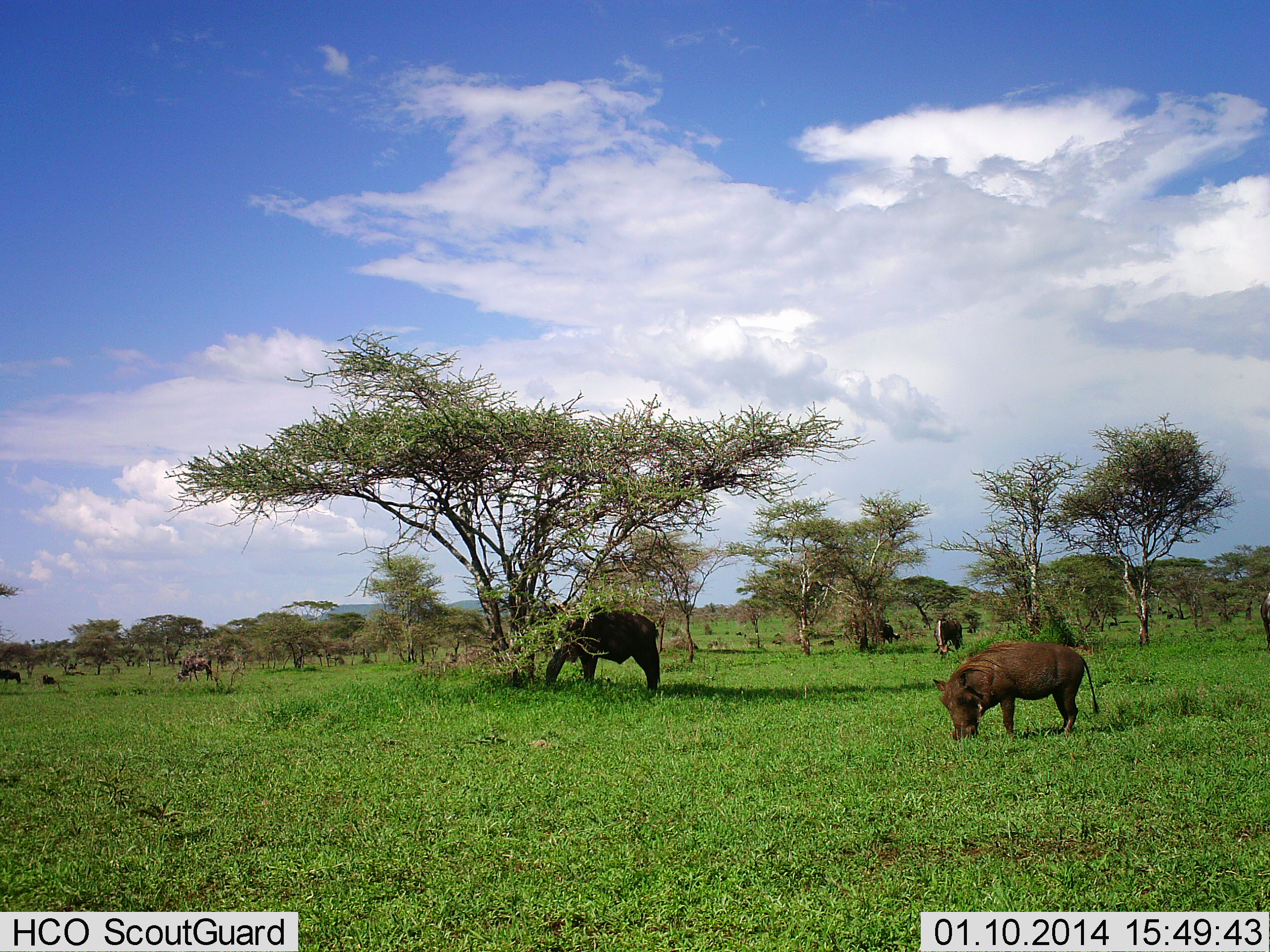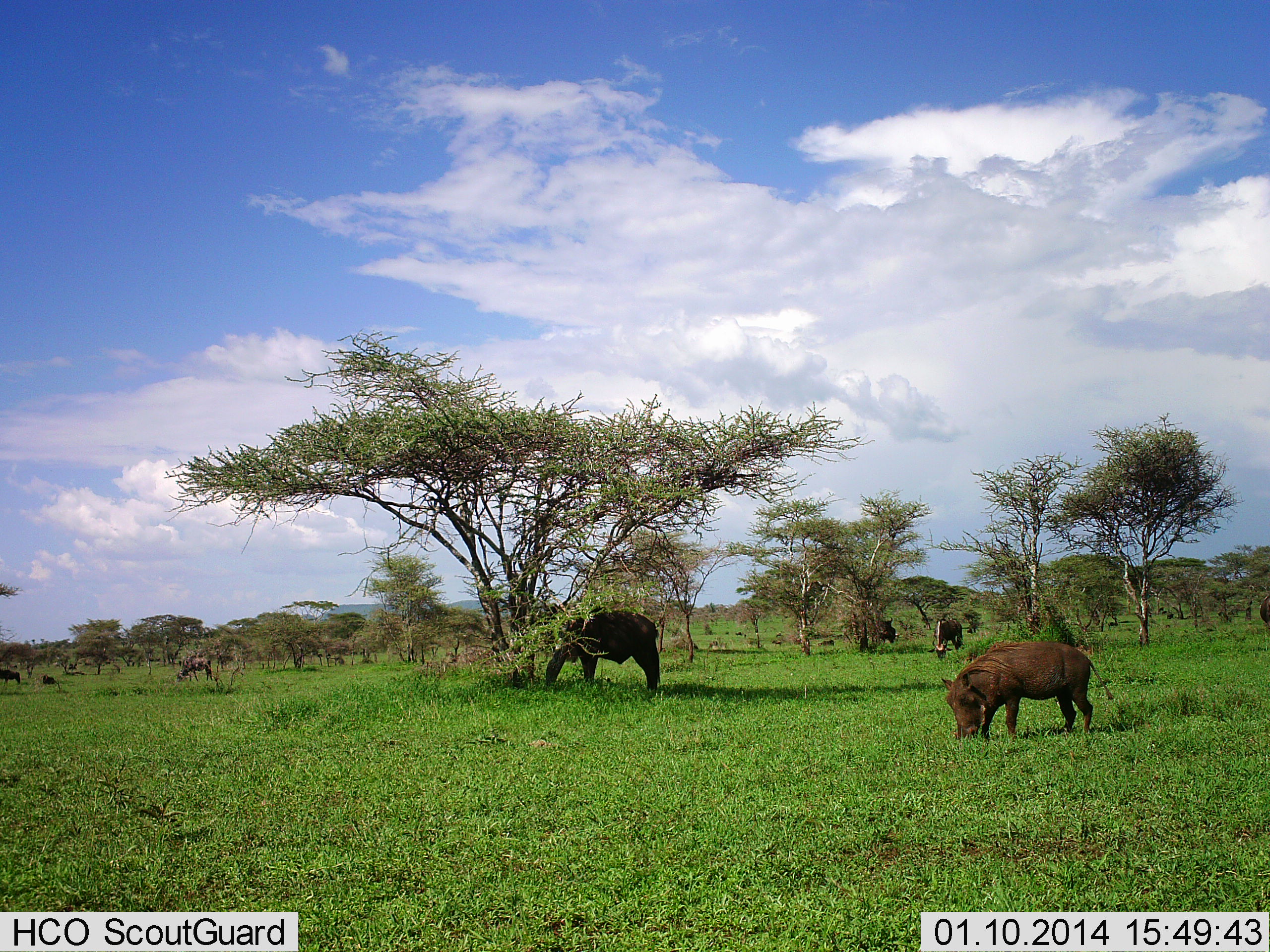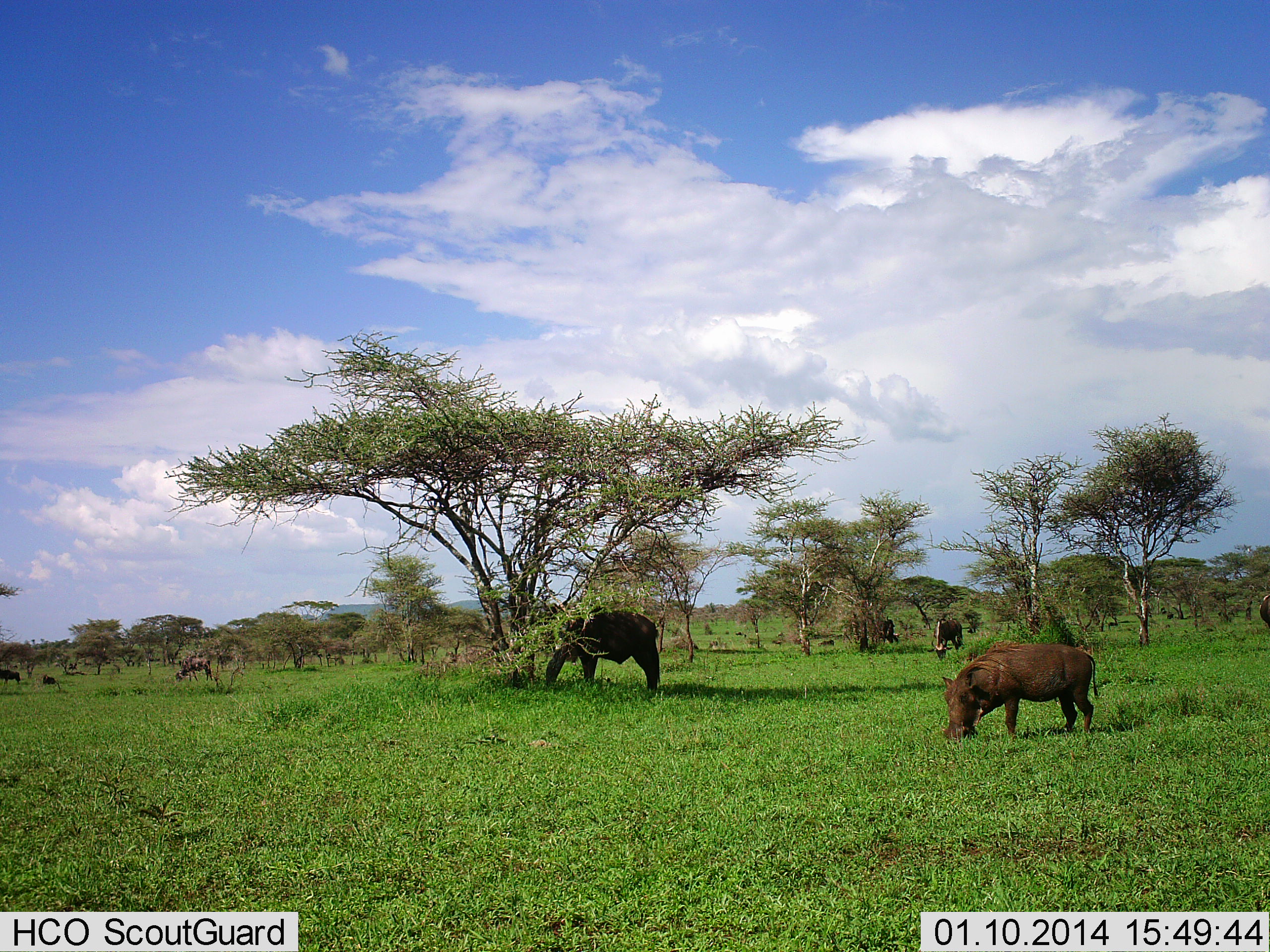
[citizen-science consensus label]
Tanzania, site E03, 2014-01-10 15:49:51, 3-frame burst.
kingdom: Animalia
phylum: Chordata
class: Mammalia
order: Artiodactyla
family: Suidae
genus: Phacochoerus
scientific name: Phacochoerus africanus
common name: warthog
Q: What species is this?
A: Warthog (Phacochoerus africanus).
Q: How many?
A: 1.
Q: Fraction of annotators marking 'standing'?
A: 14%.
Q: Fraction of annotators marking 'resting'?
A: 0%.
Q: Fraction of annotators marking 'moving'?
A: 0%.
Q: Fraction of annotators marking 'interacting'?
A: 0%.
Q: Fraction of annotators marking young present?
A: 0%.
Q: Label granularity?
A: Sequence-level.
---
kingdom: Animalia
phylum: Chordata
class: Mammalia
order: Artiodactyla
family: Bovidae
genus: Connochaetes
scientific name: Connochaetes taurinus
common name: blue wildebeest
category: wildebeest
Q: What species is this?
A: Wildebeest (blue wildebeest) (Connochaetes taurinus).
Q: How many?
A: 6.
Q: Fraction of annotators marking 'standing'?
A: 21%.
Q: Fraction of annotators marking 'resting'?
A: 0%.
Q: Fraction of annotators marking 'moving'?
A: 7%.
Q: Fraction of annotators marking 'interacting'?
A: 0%.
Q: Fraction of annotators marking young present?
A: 0%.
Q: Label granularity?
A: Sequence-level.